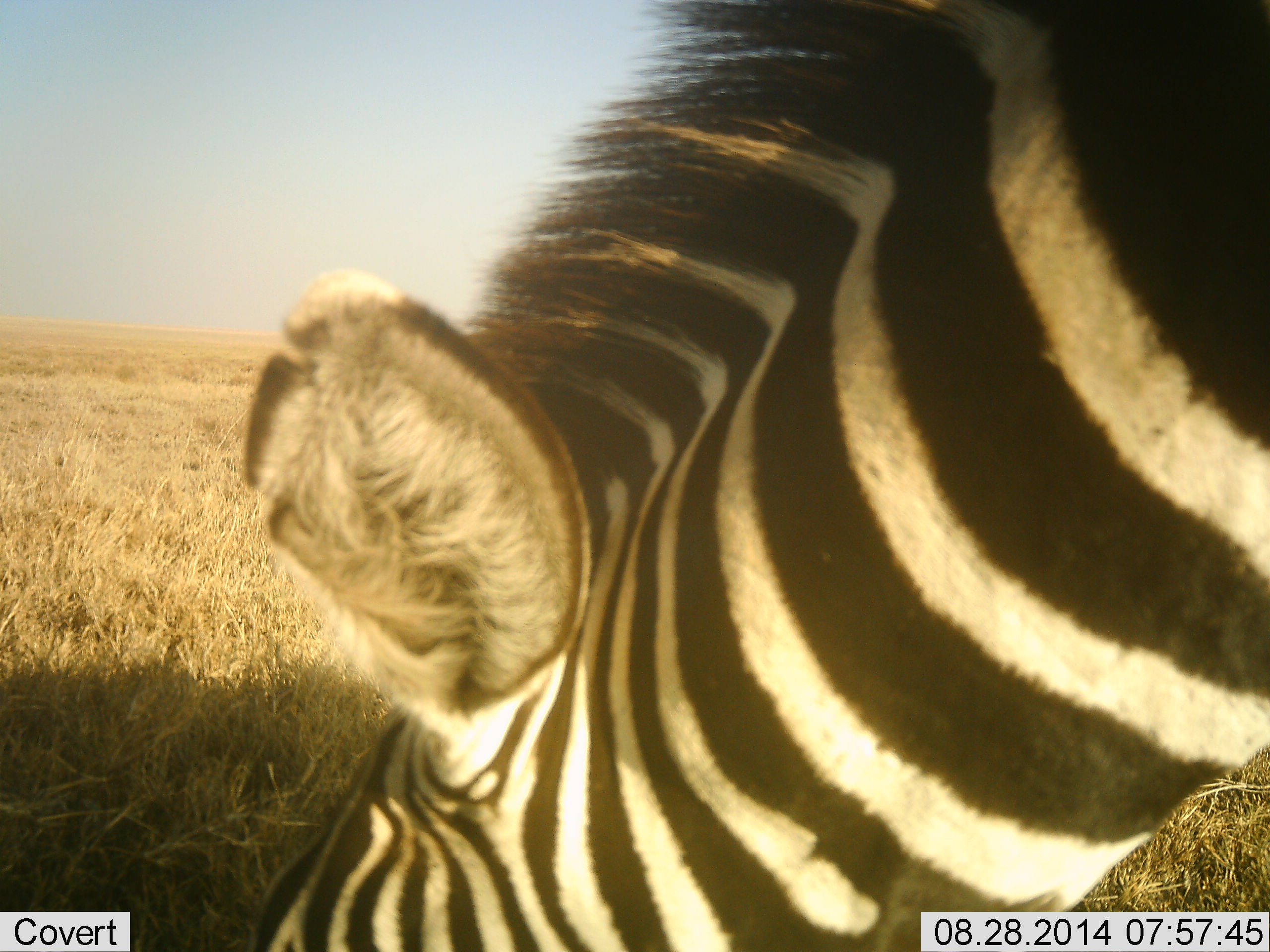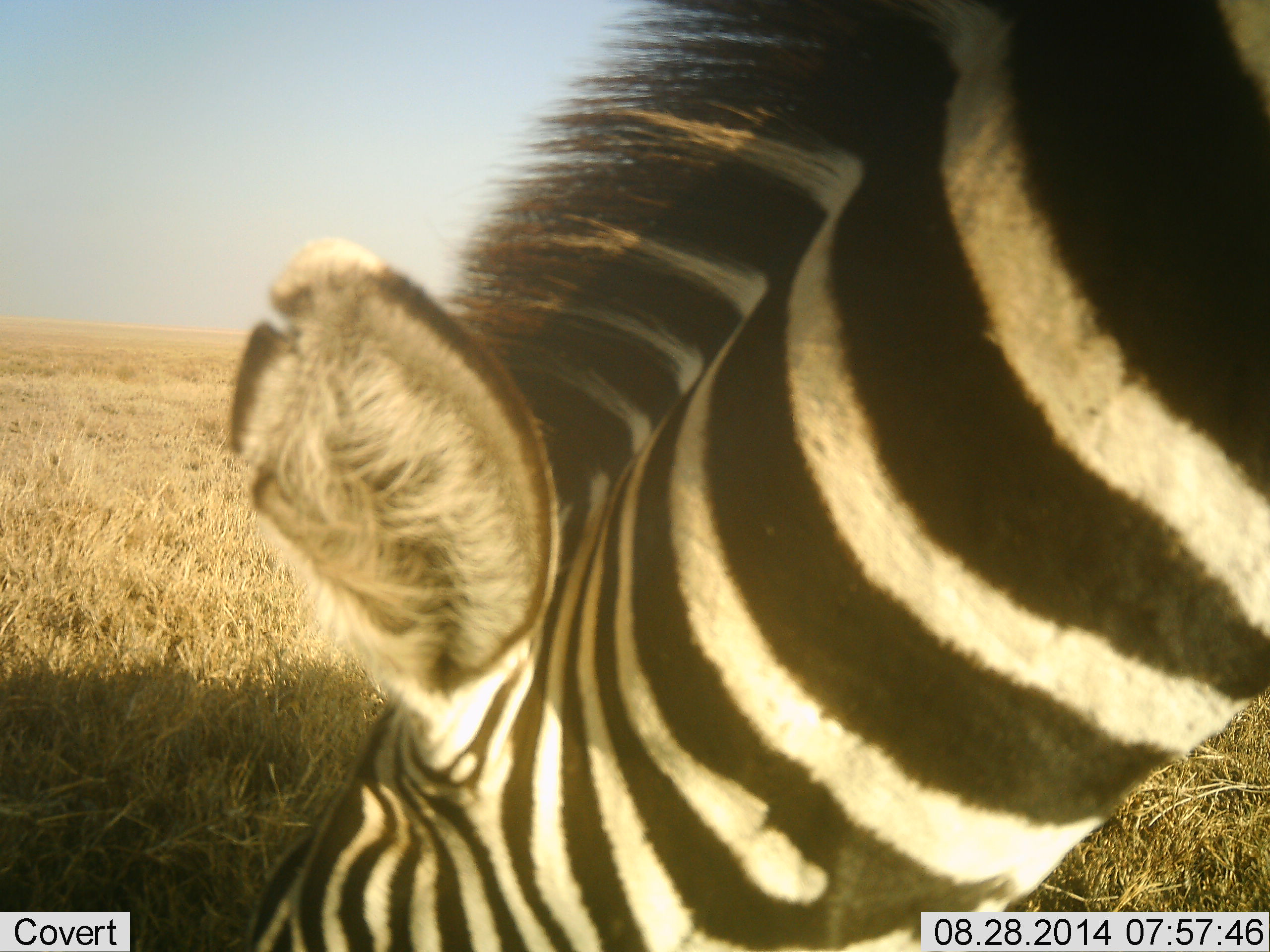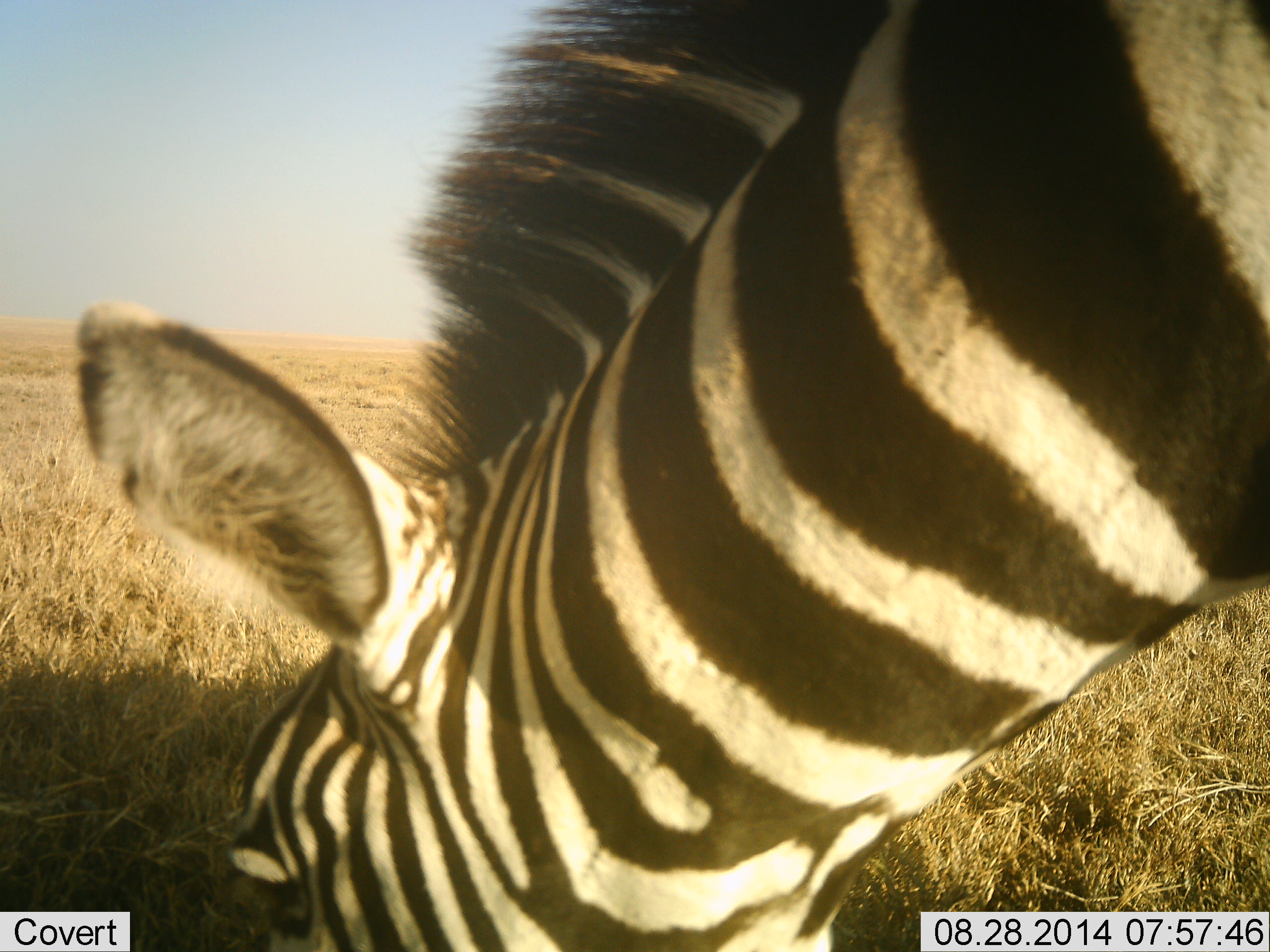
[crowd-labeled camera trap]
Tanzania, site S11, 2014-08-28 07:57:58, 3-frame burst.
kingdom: Animalia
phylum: Chordata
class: Mammalia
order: Perissodactyla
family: Equidae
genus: Equus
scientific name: Equus quagga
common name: plains zebra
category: zebra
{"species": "zebra (plains zebra) (Equus quagga)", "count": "1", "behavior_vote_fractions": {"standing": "0%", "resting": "0%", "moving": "0%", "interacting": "0%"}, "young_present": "0%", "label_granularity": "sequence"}